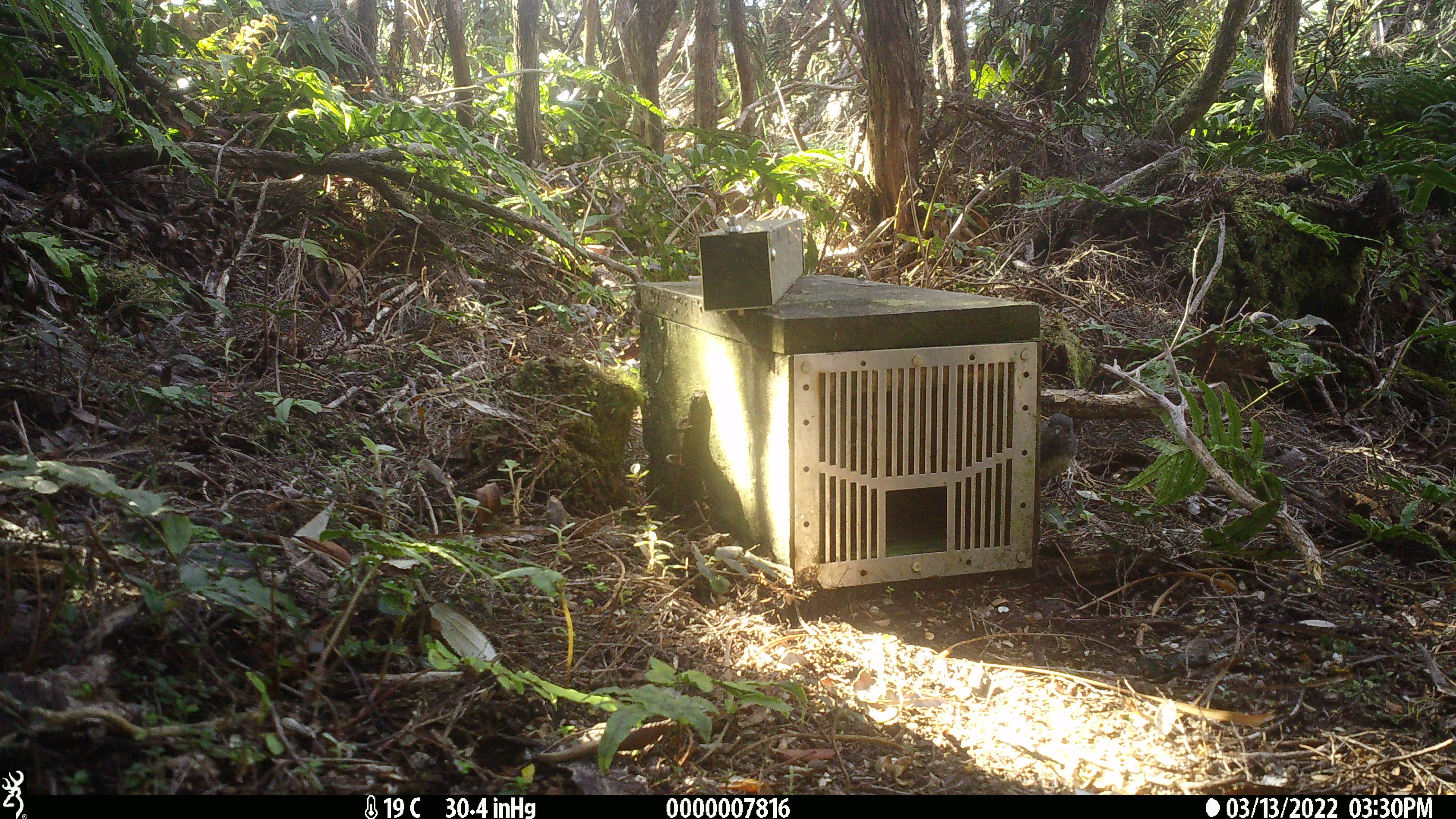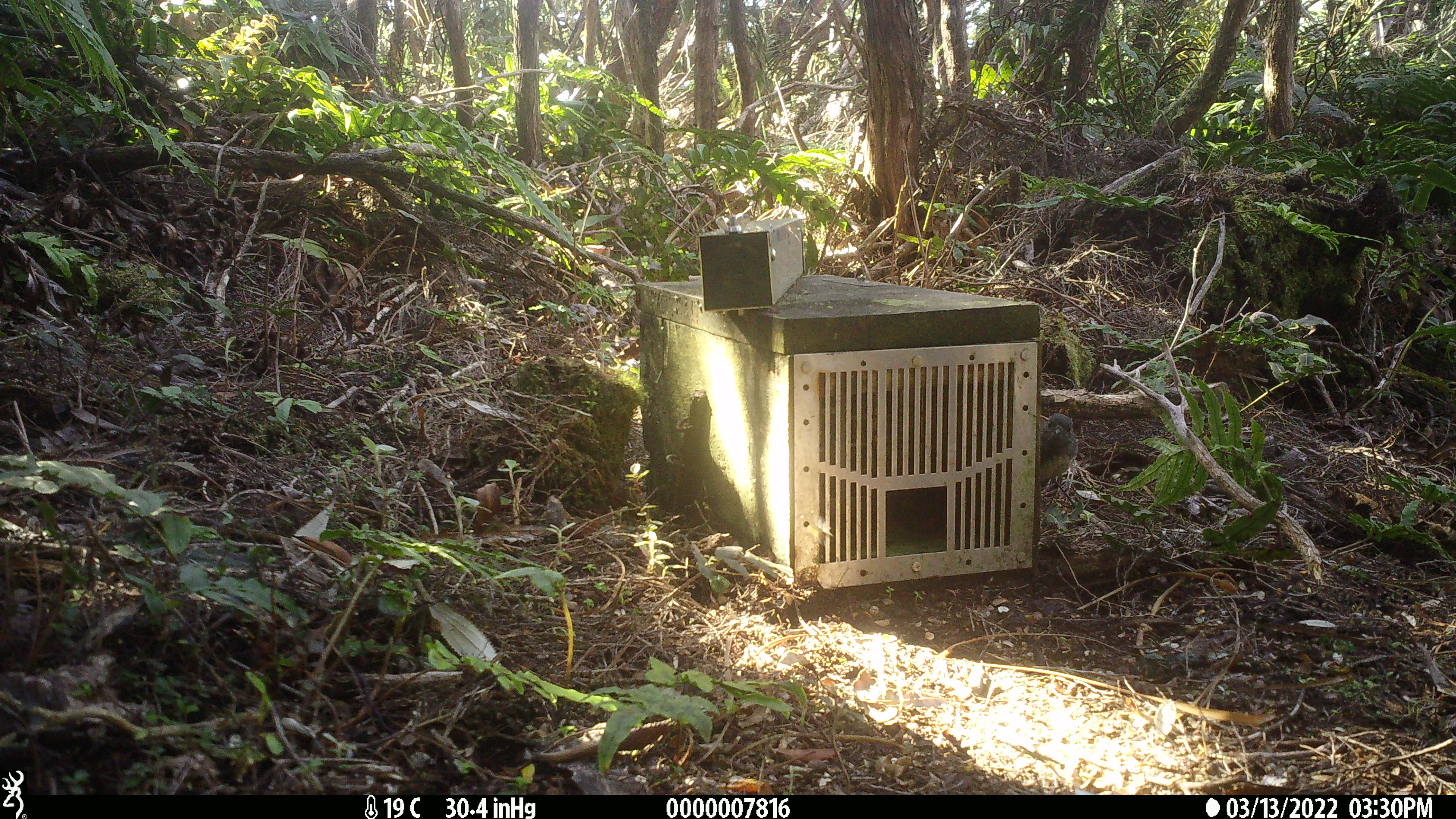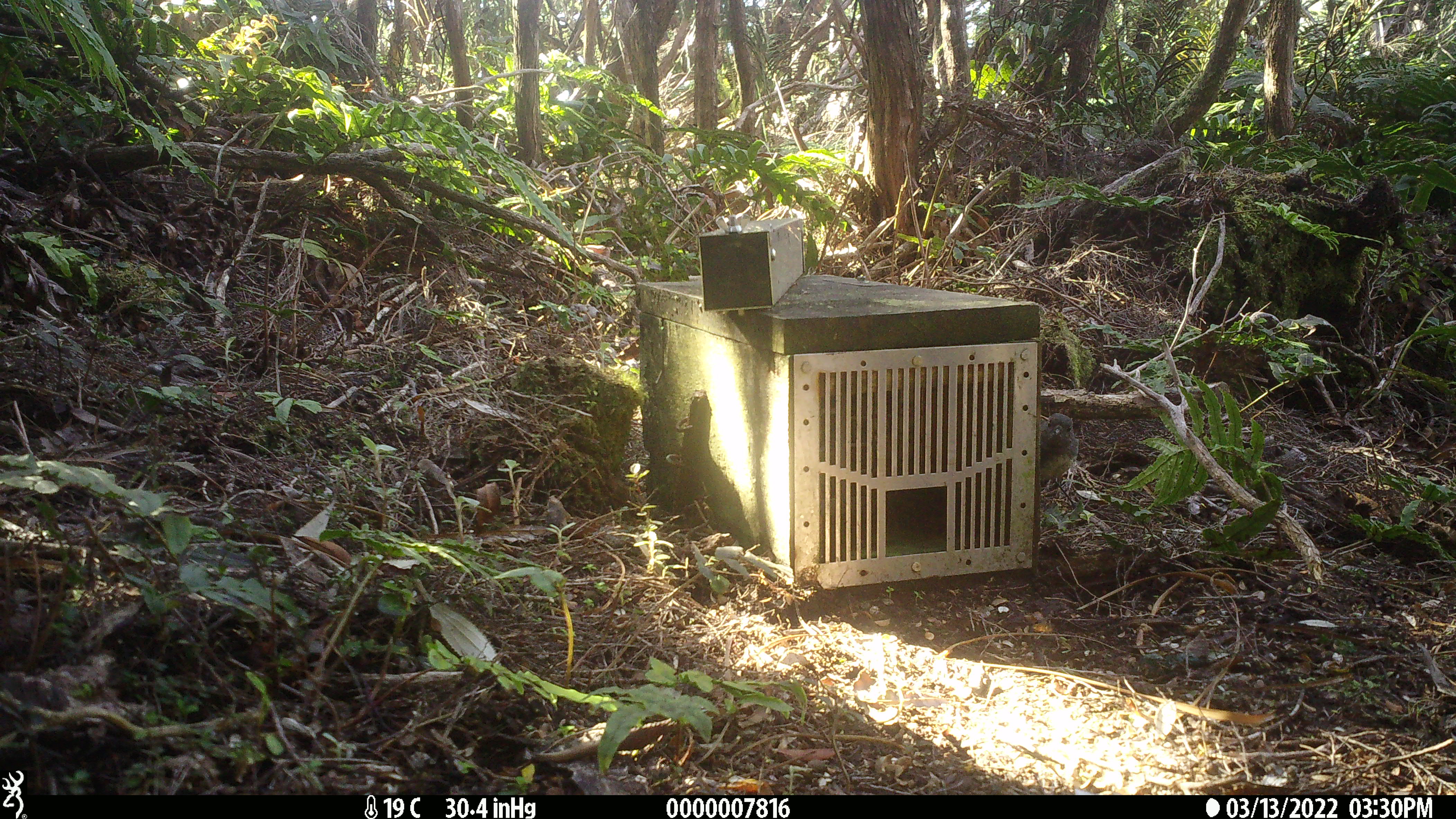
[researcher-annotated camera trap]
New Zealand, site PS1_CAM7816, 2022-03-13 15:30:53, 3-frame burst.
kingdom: Animalia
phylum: Chordata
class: Aves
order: Passeriformes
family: Petroicidae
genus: Petroica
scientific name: Petroica australis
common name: new zealand robin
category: robin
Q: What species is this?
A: Robin (new zealand robin) (Petroica australis).